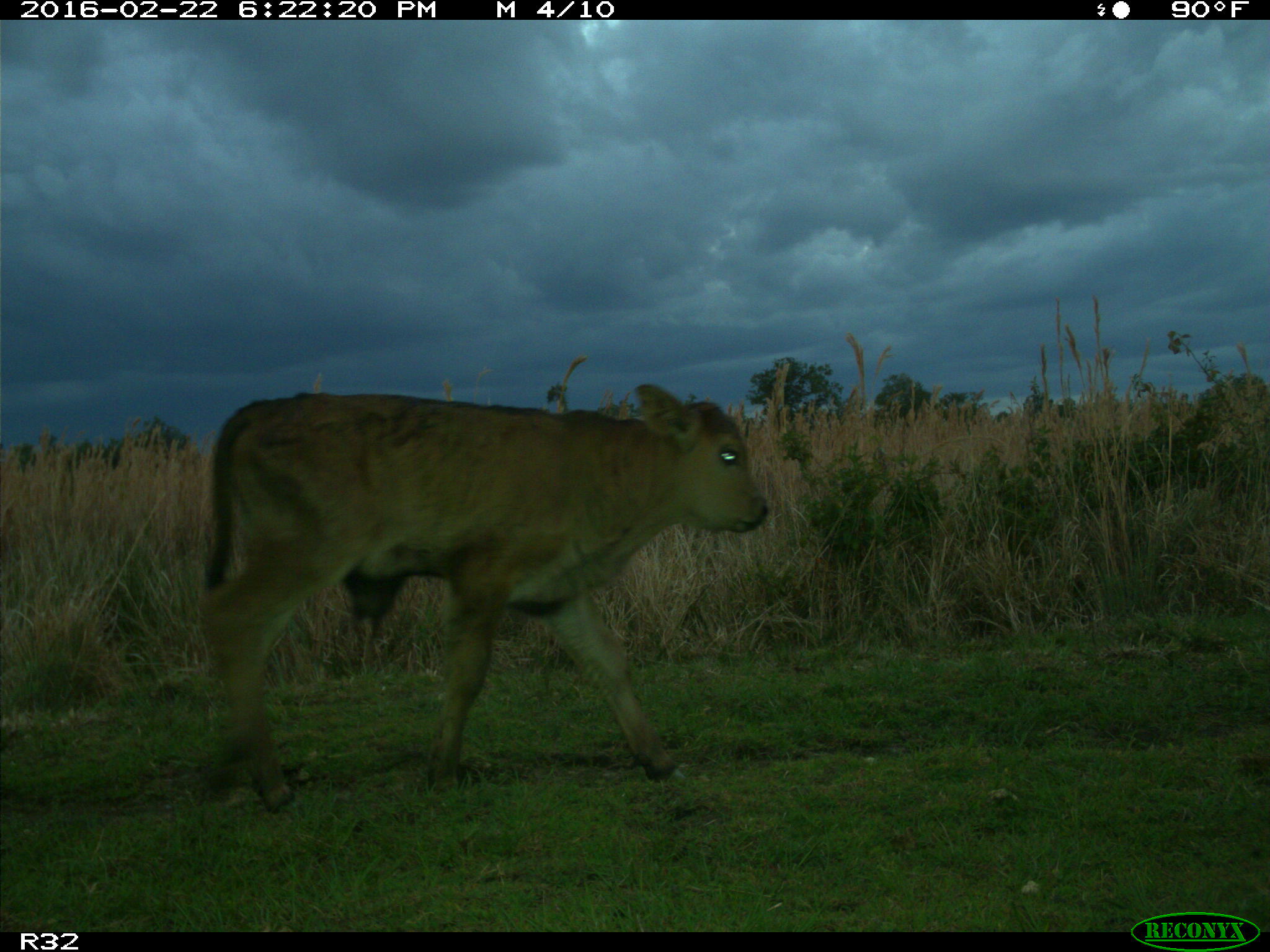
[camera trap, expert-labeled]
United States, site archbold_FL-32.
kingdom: Animalia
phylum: Chordata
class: Mammalia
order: Artiodactyla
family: Bovidae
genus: Bos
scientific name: Bos taurus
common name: domestic cow